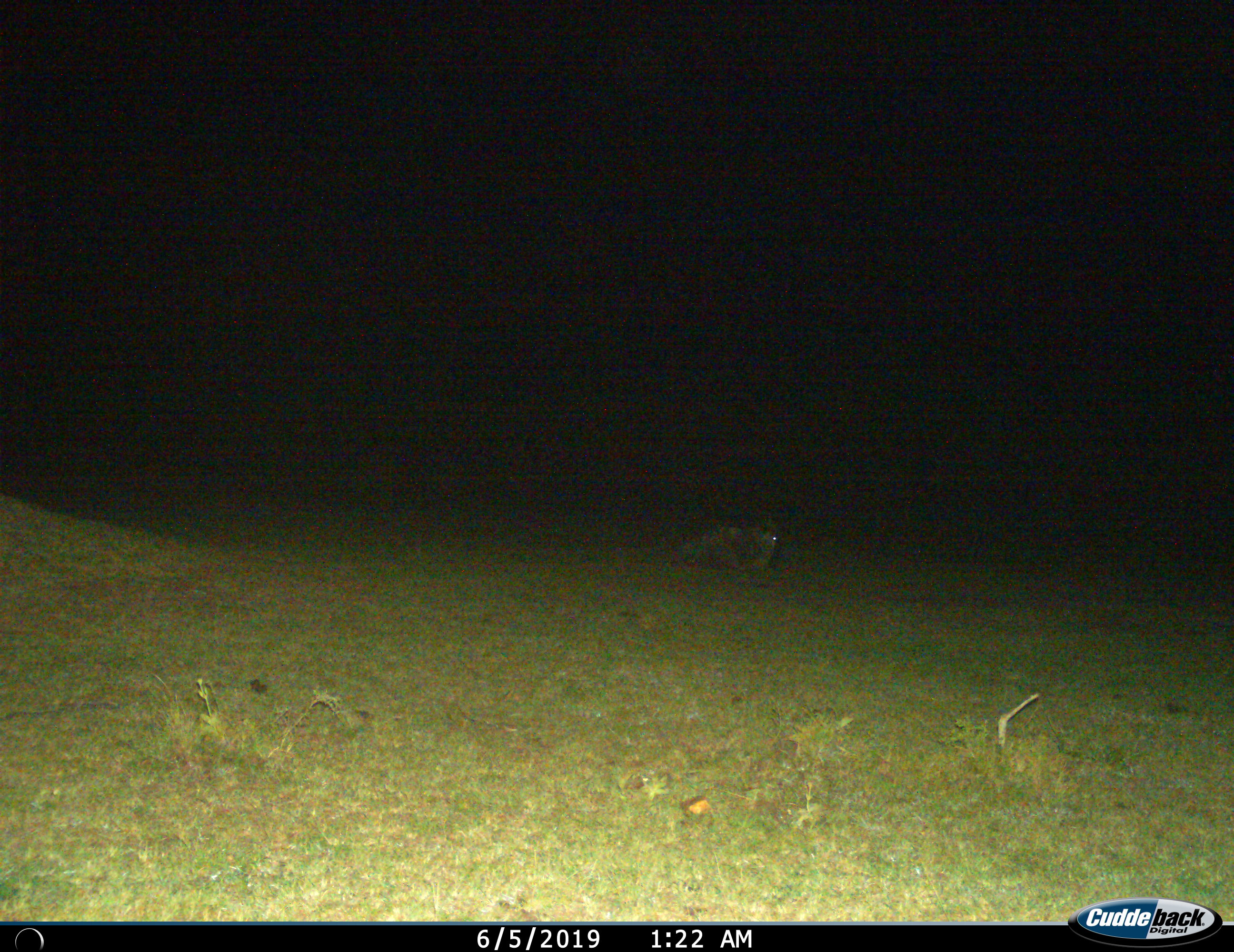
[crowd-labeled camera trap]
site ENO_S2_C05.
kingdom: Animalia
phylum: Chordata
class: Mammalia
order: Artiodactyla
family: Bovidae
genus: Connochaetes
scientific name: Connochaetes taurinus taurinus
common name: blue wildebeest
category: wildebeestblue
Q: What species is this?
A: Wildebeestblue (blue wildebeest) (Connochaetes taurinus taurinus).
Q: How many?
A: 1.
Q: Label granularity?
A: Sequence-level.